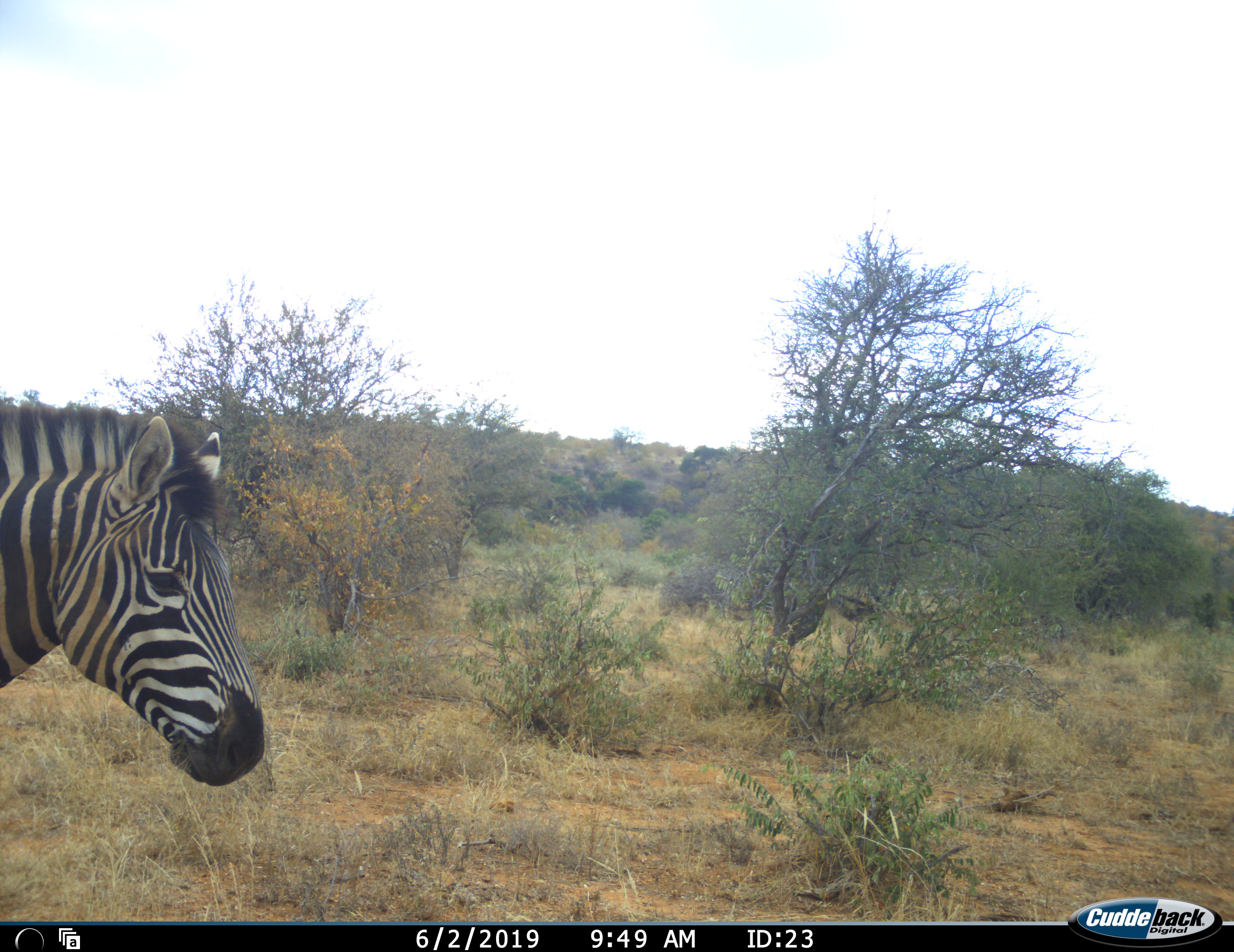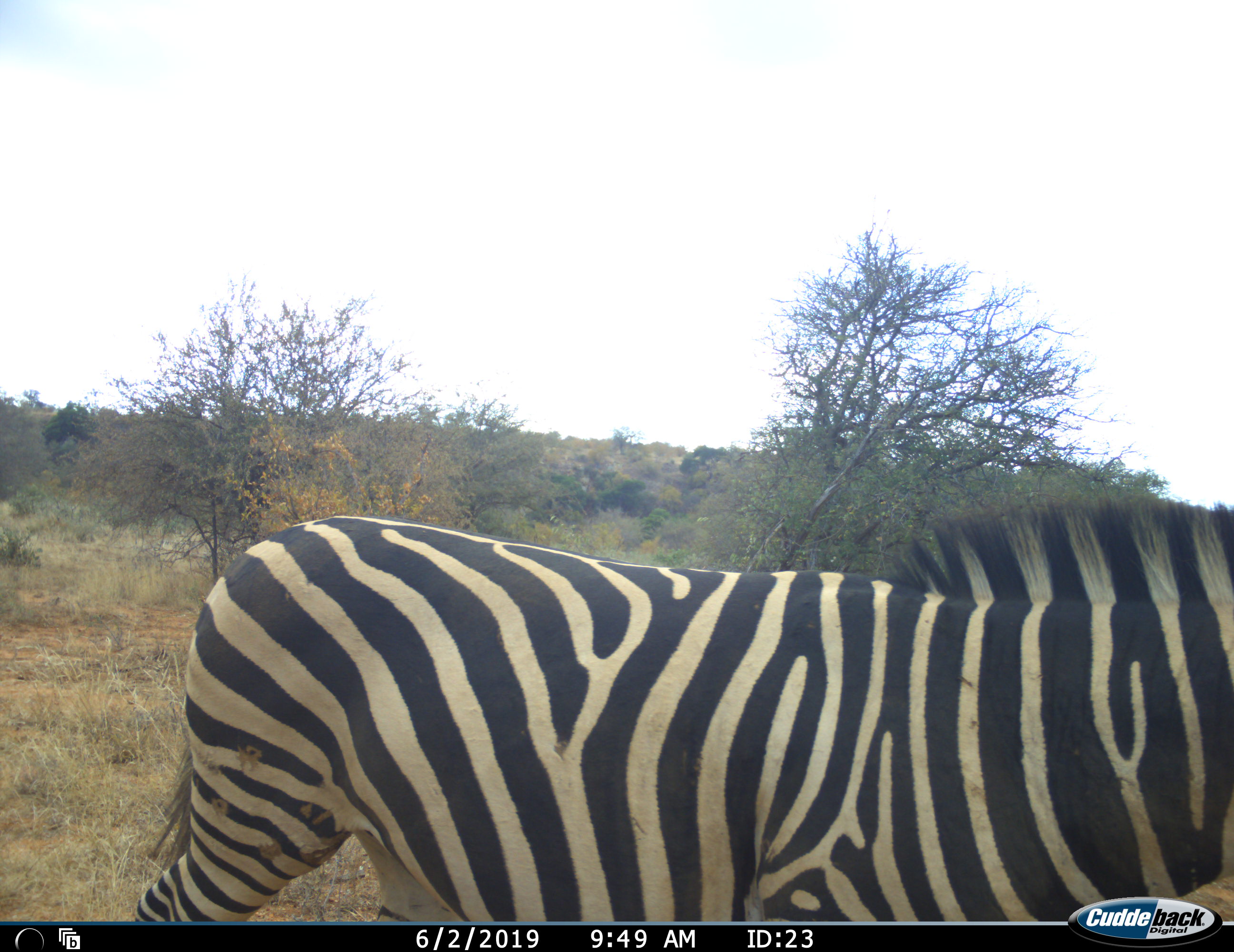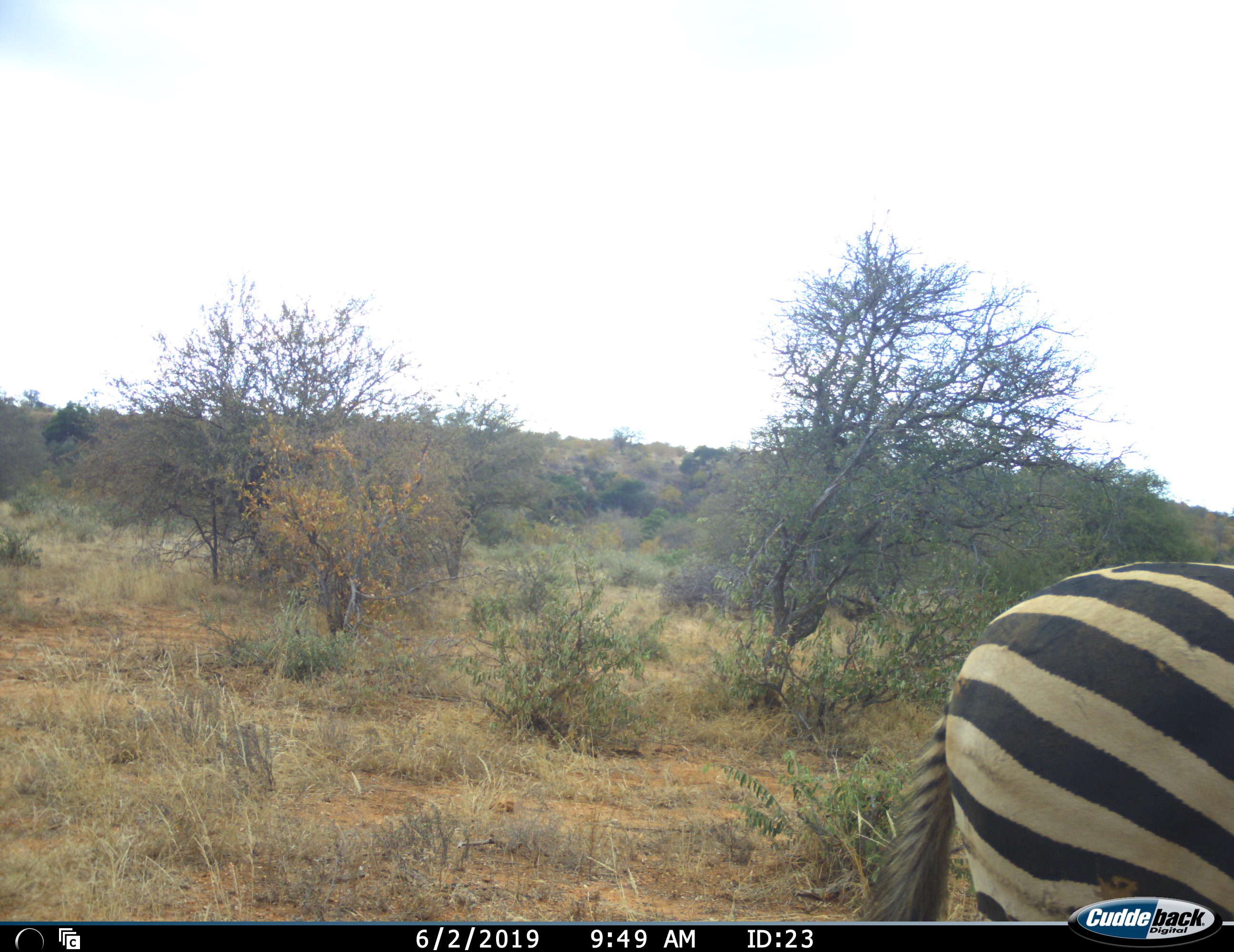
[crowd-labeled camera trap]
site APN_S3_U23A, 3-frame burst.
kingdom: Animalia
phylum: Chordata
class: Mammalia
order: Perissodactyla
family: Equidae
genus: Equus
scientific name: Equus quagga burchellii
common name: burchell's zebra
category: zebraburchells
Zebraburchells (burchell's zebra) (Equus quagga burchellii), count 1. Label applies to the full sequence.